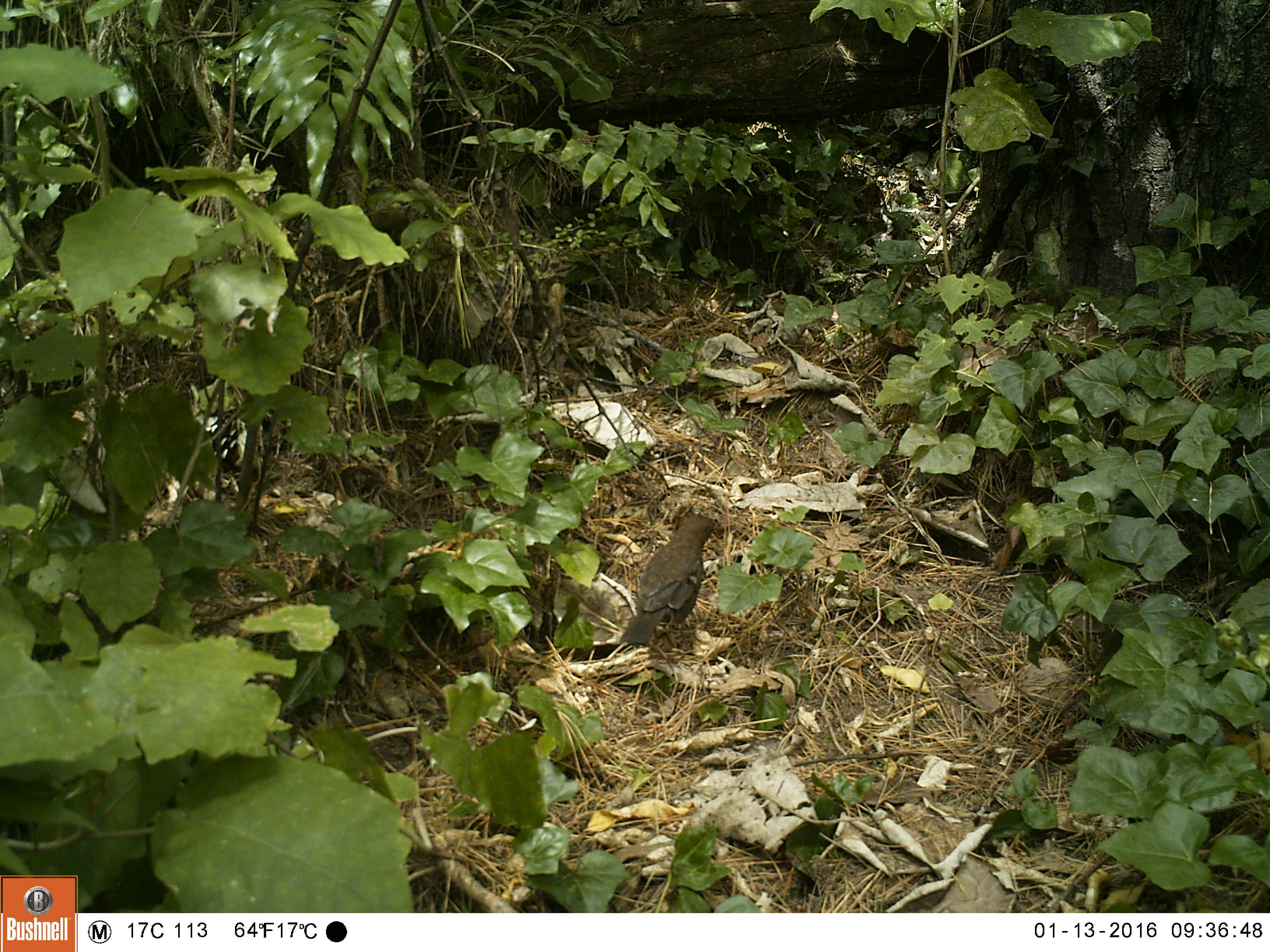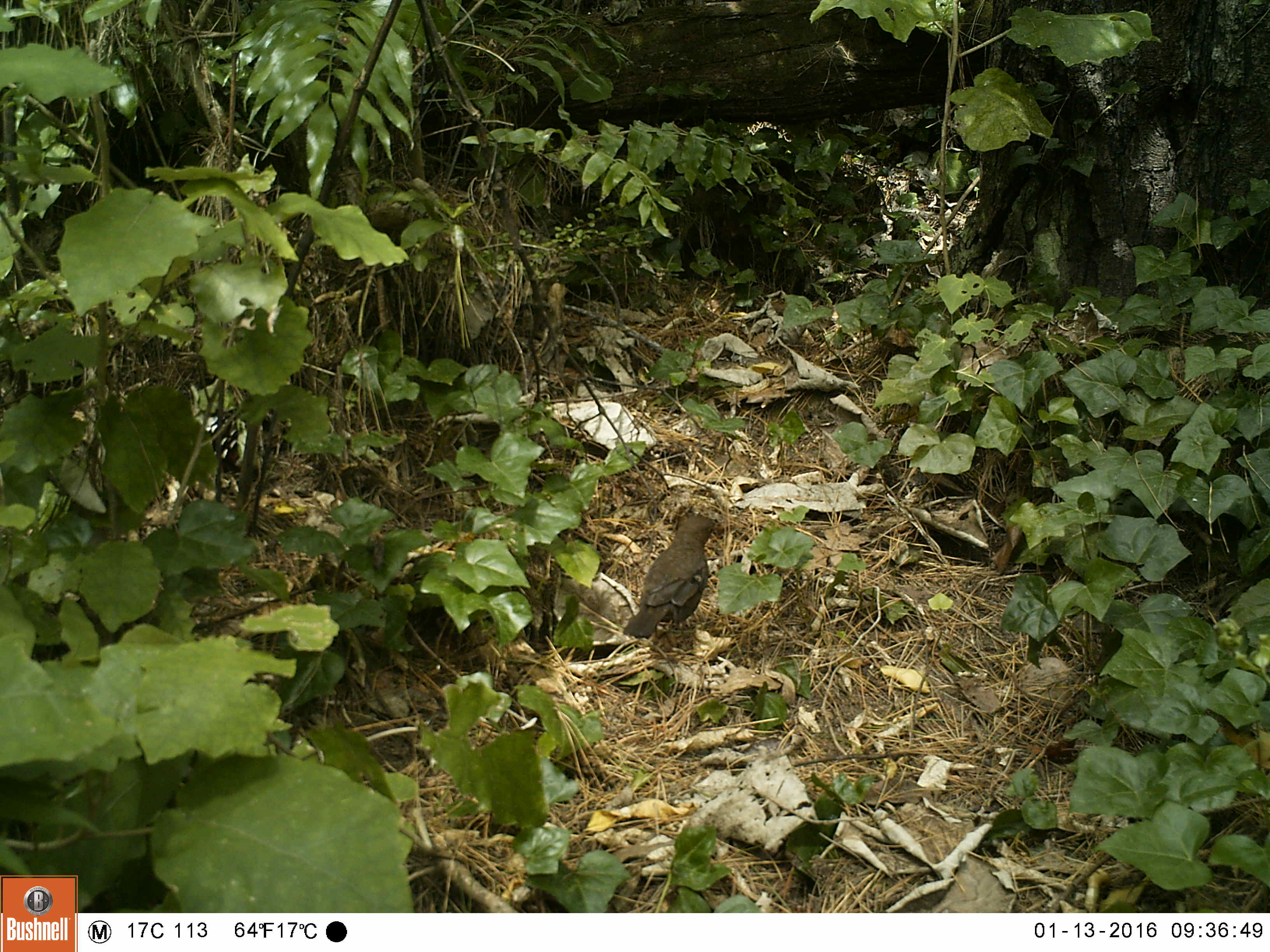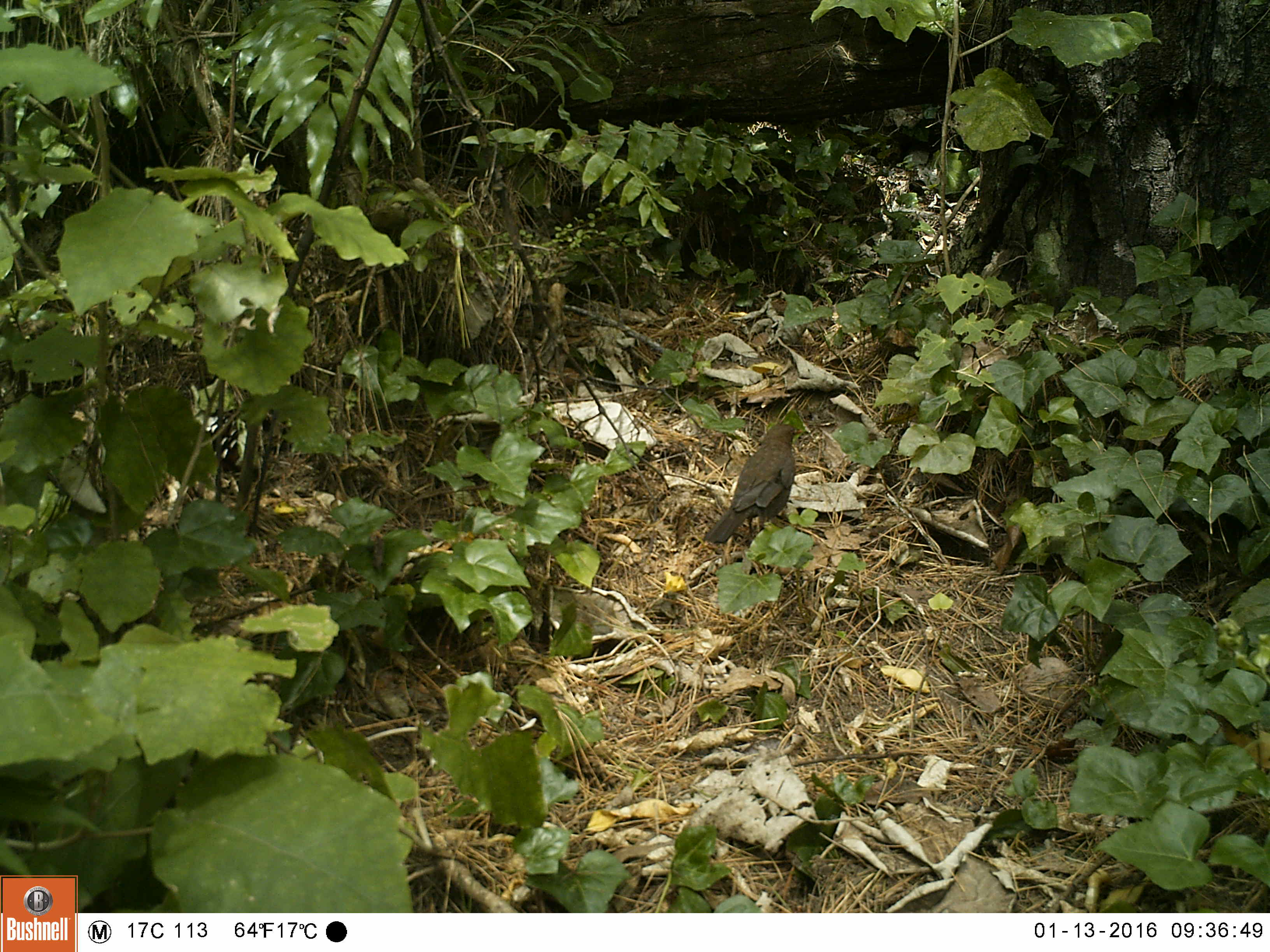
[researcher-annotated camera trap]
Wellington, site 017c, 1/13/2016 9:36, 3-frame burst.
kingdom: Animalia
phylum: Chordata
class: Aves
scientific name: Aves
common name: bird